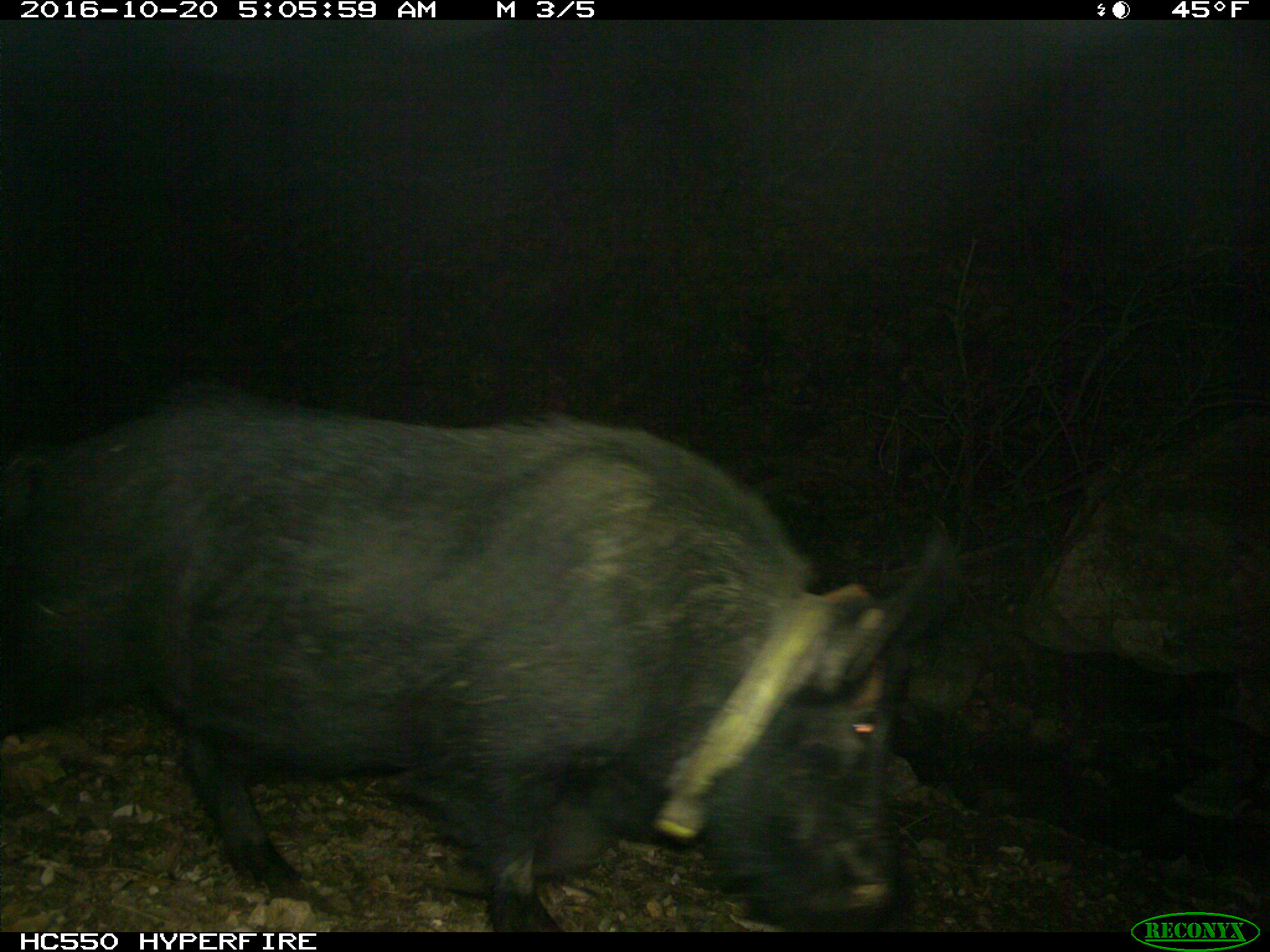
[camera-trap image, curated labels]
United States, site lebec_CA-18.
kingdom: Animalia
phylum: Chordata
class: Mammalia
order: Artiodactyla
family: Suidae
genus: Sus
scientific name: Sus scrofa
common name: wild boar